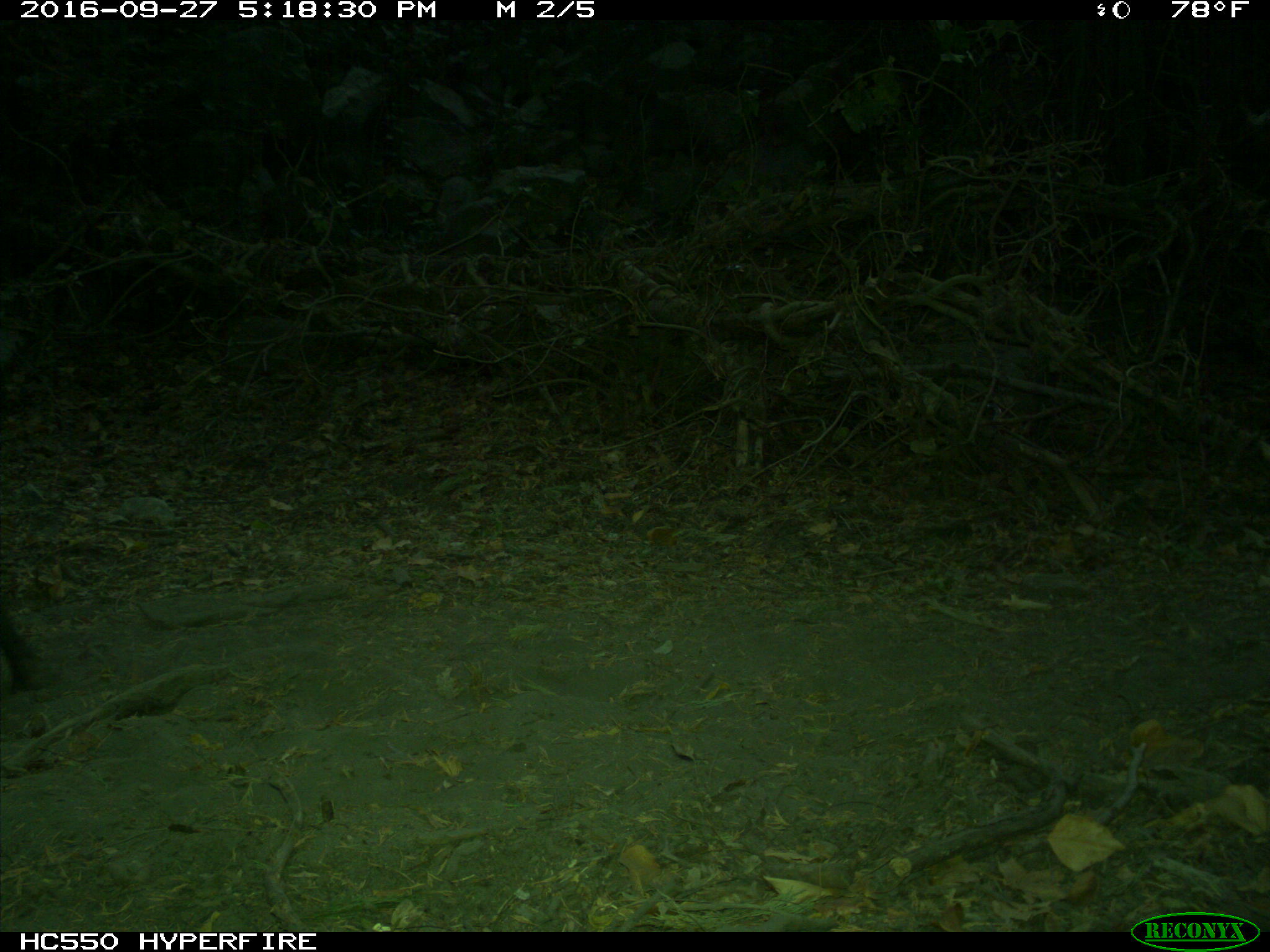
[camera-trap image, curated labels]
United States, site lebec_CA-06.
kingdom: Animalia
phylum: Chordata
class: Mammalia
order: Artiodactyla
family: Suidae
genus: Sus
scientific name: Sus scrofa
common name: wild boar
Sus scrofa (wild boar).